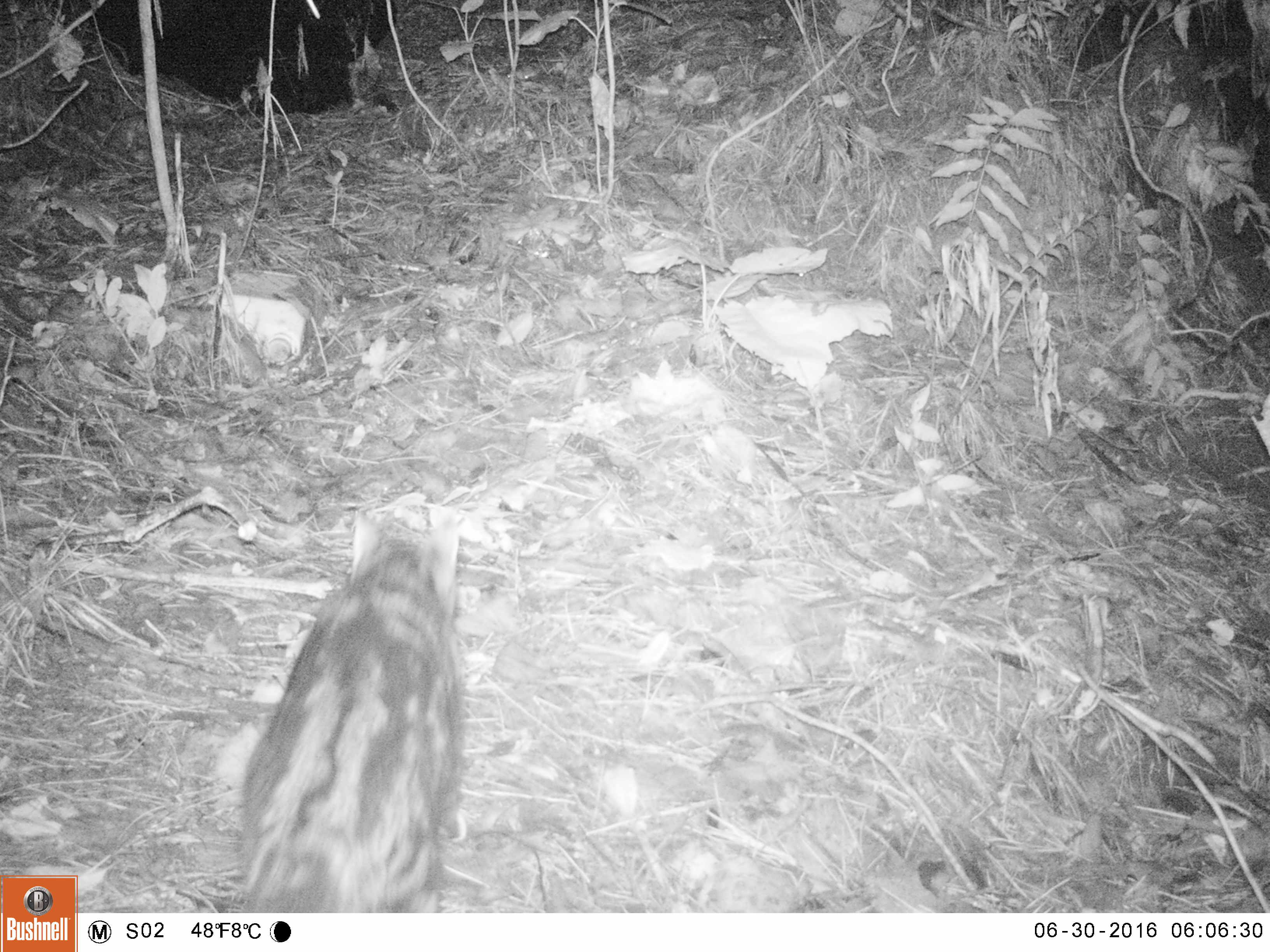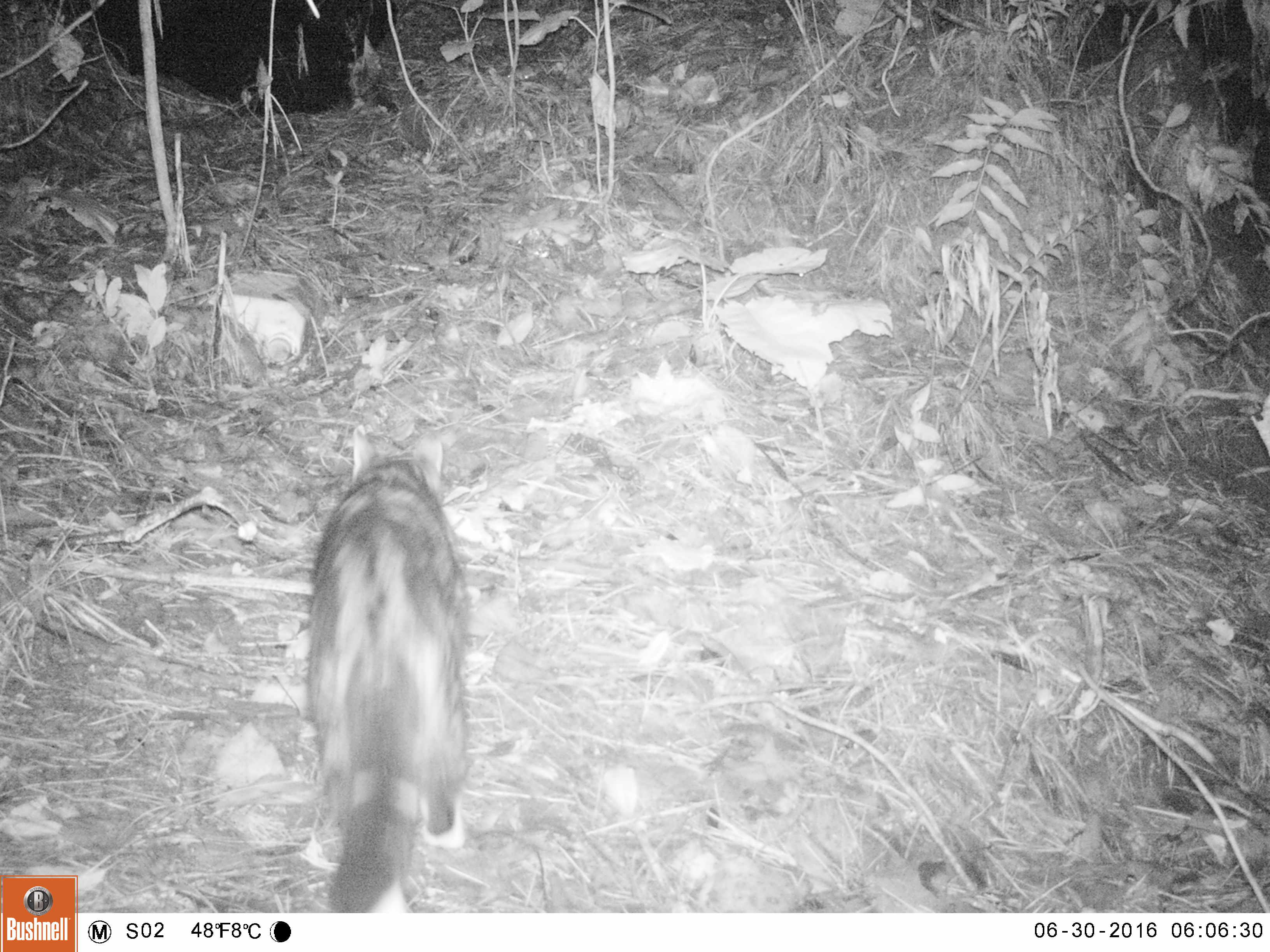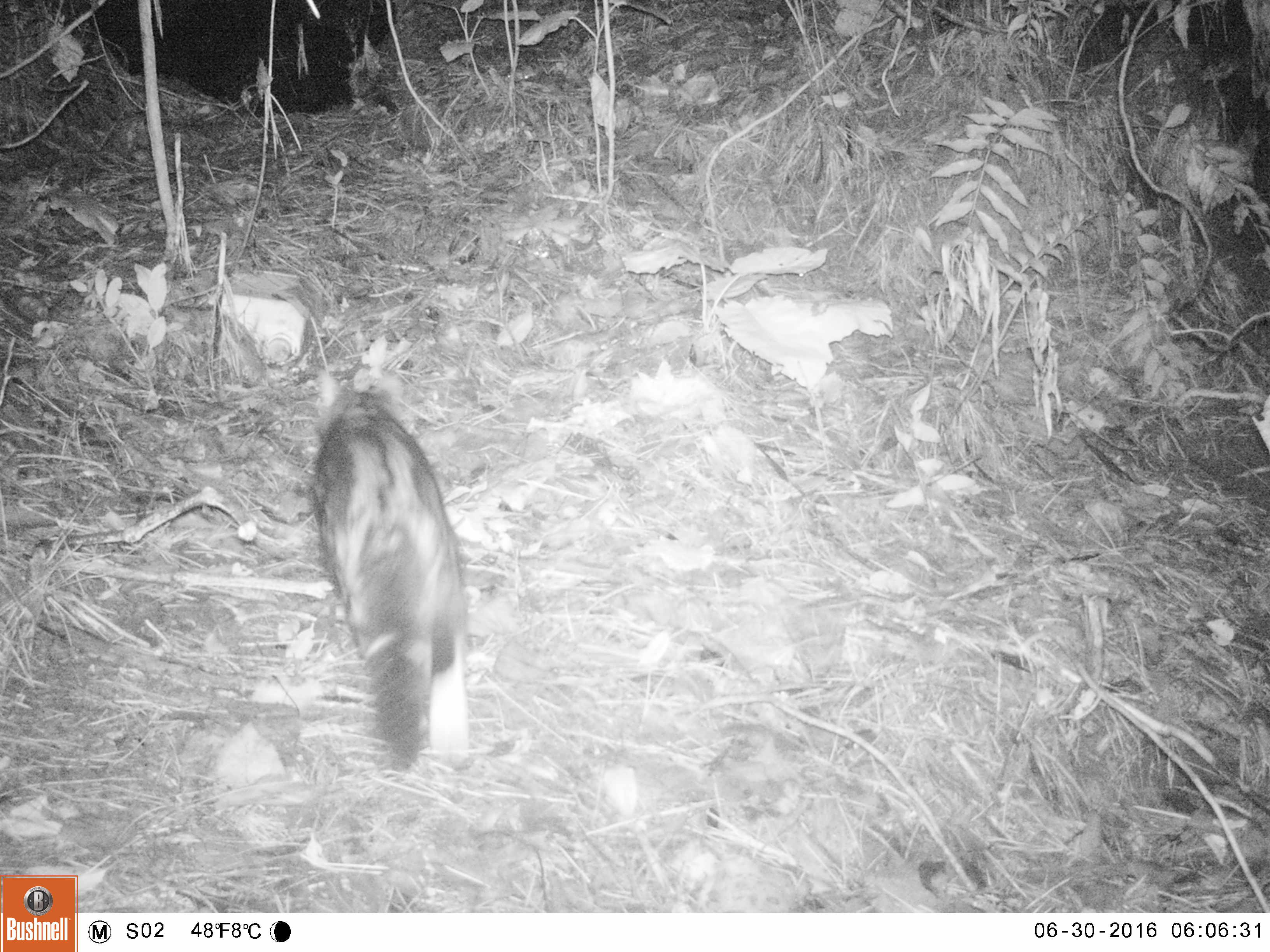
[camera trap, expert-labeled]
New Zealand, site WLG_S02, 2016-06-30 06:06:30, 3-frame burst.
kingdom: Animalia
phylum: Chordata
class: Mammalia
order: Carnivora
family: Felidae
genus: Felis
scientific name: Felis catus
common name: domestic cat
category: cat